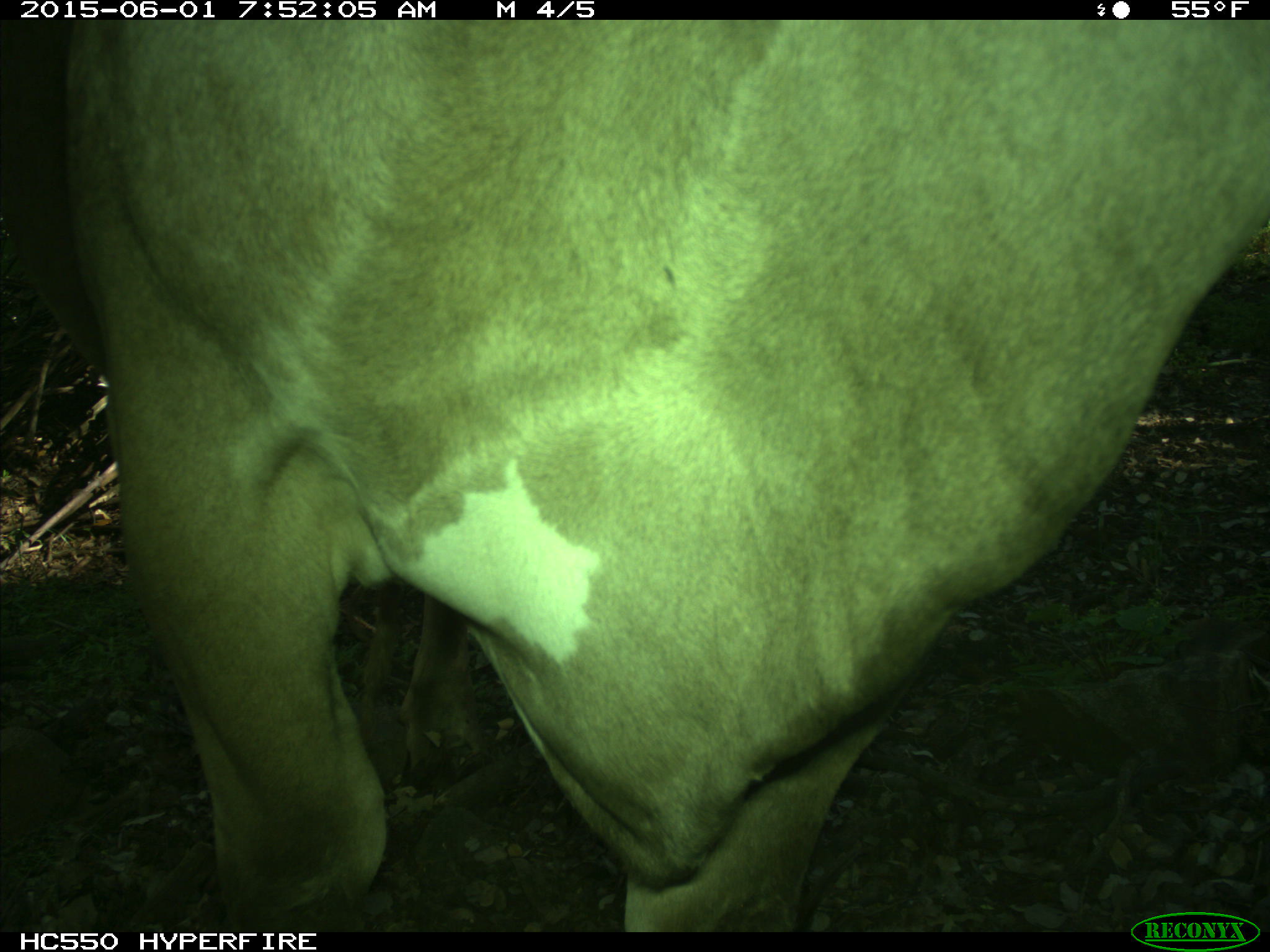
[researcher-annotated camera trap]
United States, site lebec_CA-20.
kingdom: Animalia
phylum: Chordata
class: Mammalia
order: Artiodactyla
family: Bovidae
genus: Bos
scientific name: Bos taurus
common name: domestic cow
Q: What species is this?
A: Bos taurus (domestic cow).